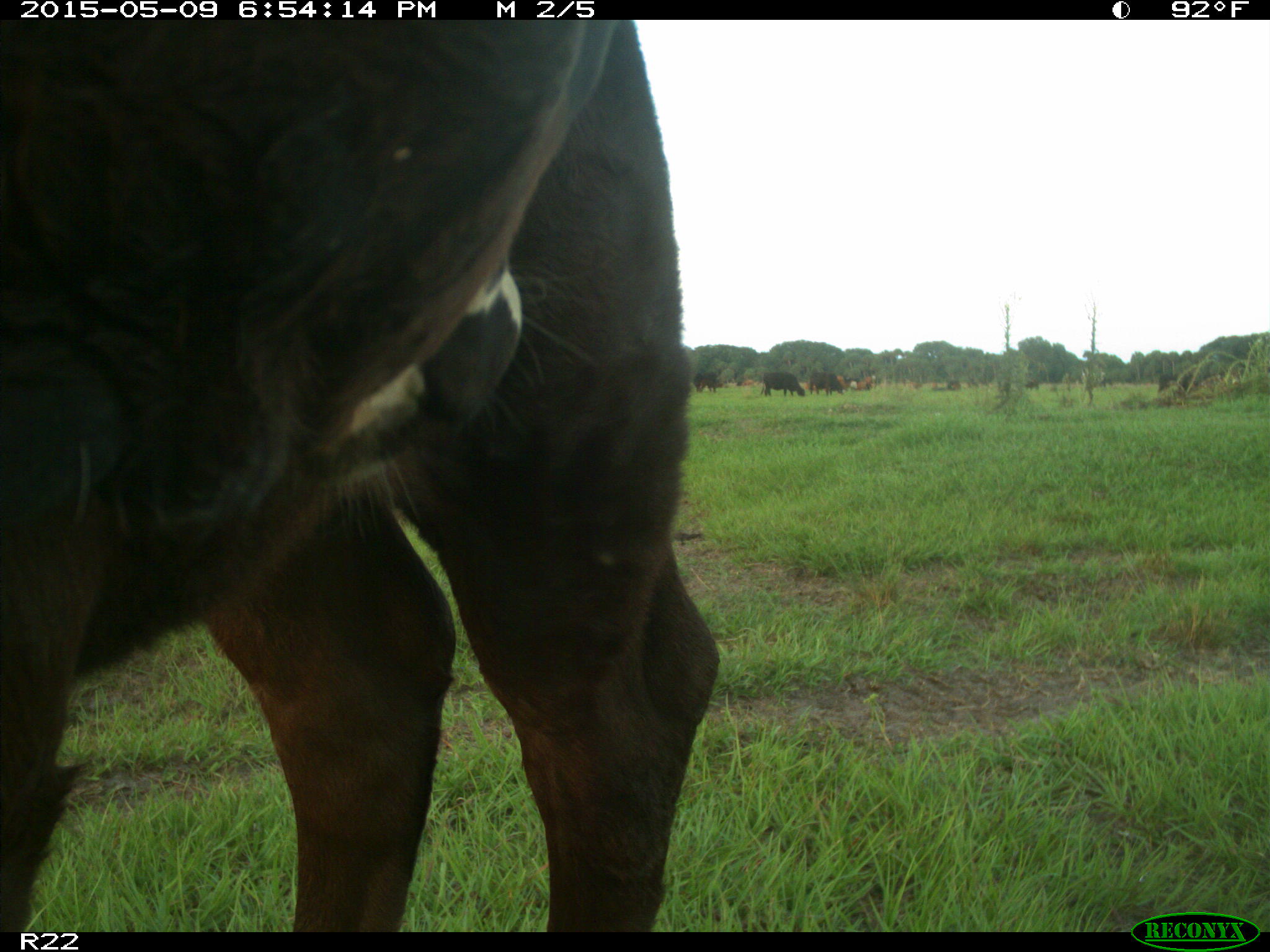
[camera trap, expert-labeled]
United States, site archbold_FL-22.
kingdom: Animalia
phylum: Chordata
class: Mammalia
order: Artiodactyla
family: Bovidae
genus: Bos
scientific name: Bos taurus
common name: domestic cow